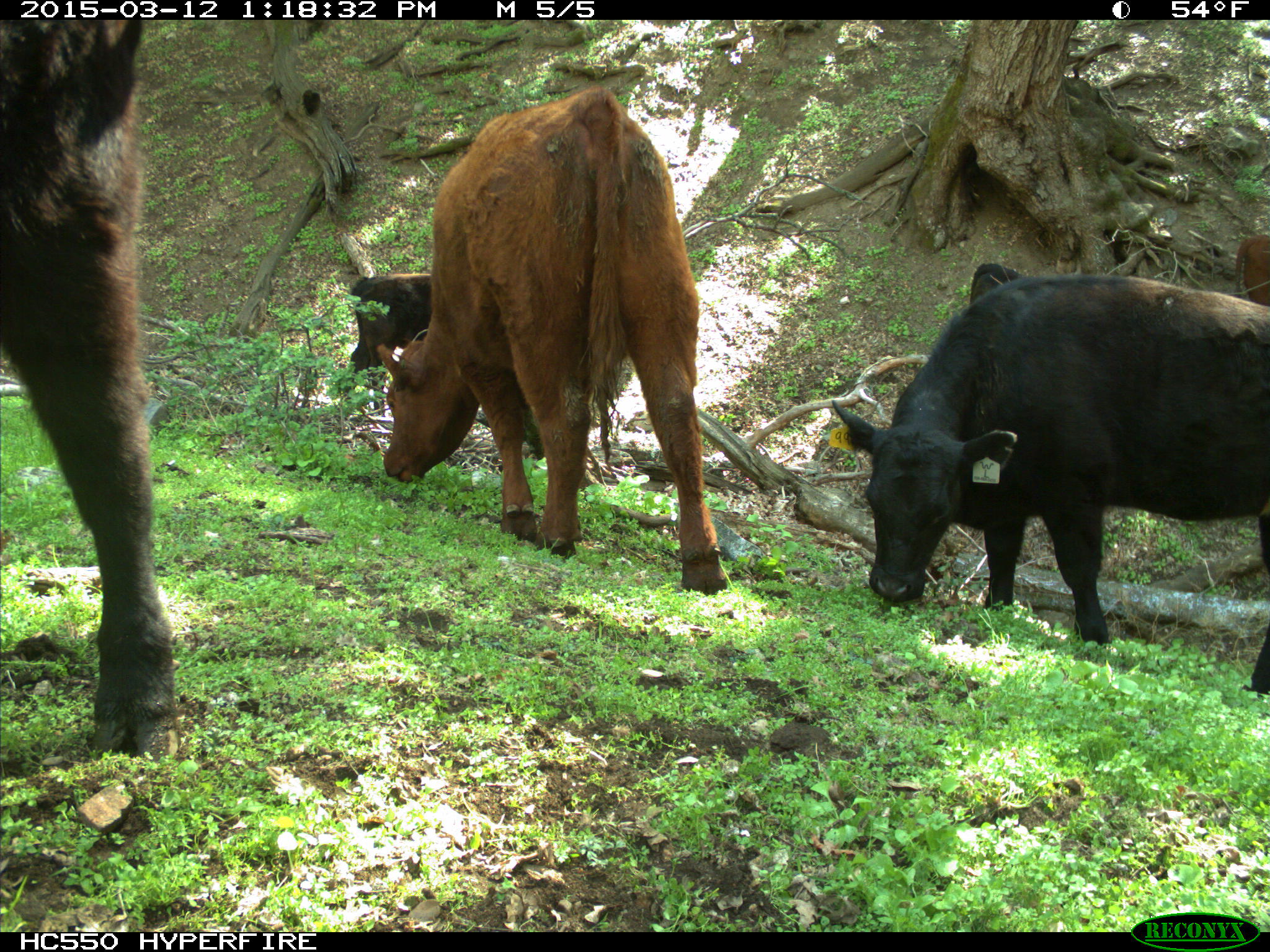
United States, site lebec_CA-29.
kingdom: Animalia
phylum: Chordata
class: Mammalia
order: Artiodactyla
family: Bovidae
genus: Bos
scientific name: Bos taurus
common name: domestic cow